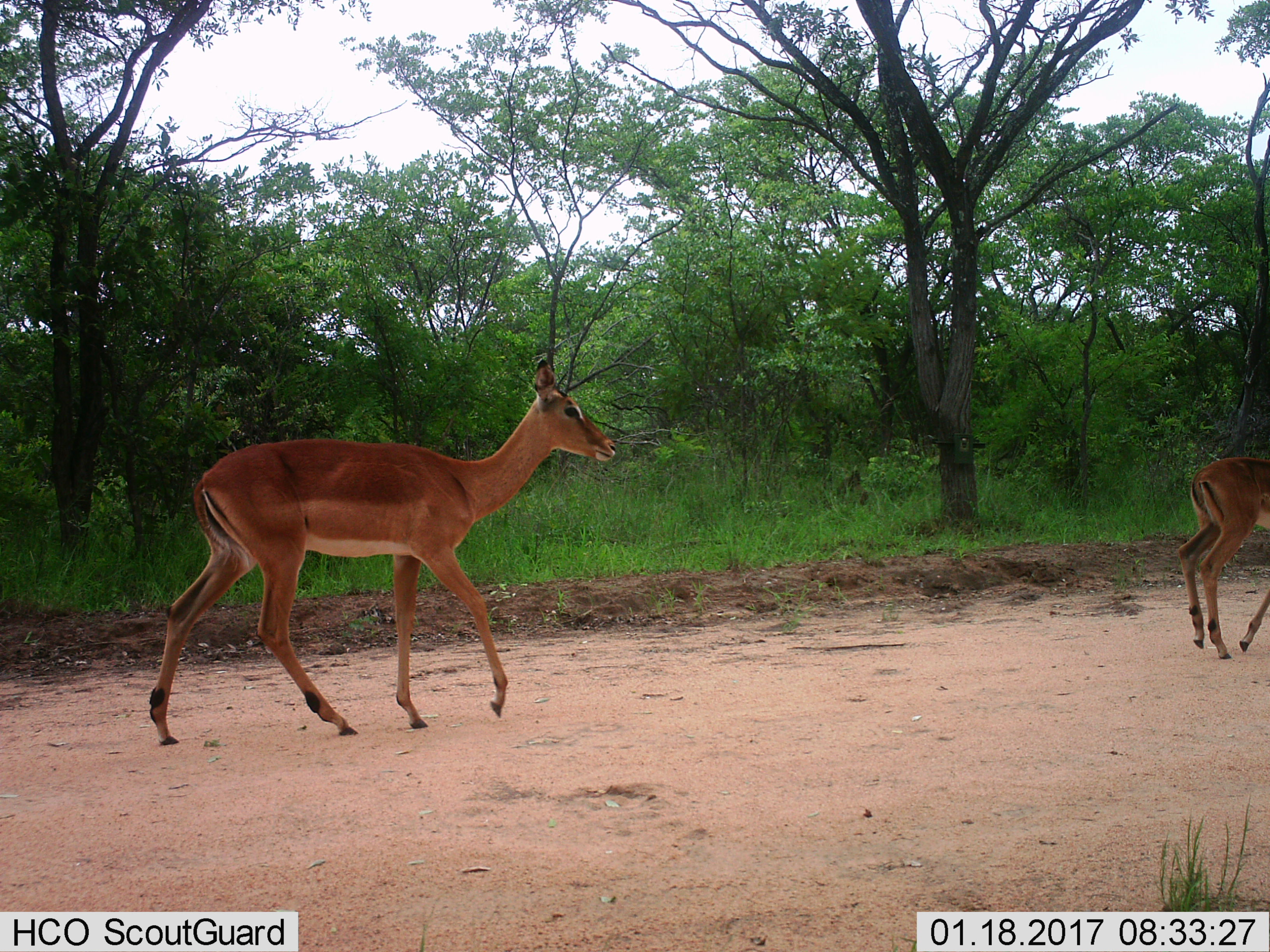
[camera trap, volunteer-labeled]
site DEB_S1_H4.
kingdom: Animalia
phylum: Chordata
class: Mammalia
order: Artiodactyla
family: Bovidae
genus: Aepyceros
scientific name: Aepyceros melampus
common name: impala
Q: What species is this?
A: Impala (Aepyceros melampus).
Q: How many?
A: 2.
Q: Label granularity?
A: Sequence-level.